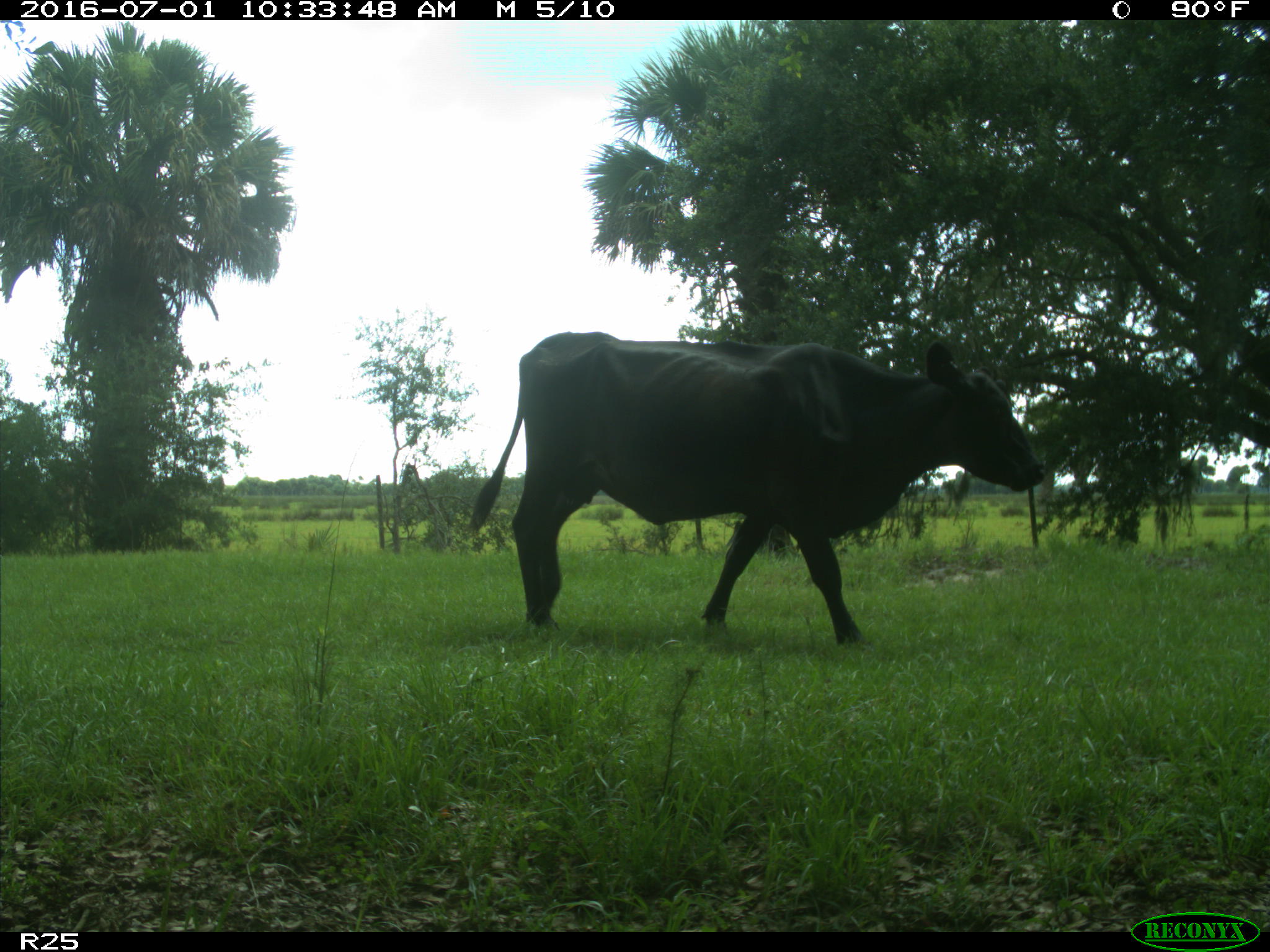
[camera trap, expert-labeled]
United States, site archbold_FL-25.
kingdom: Animalia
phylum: Chordata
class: Mammalia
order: Artiodactyla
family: Bovidae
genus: Bos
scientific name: Bos taurus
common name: domestic cow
Bos taurus (domestic cow).